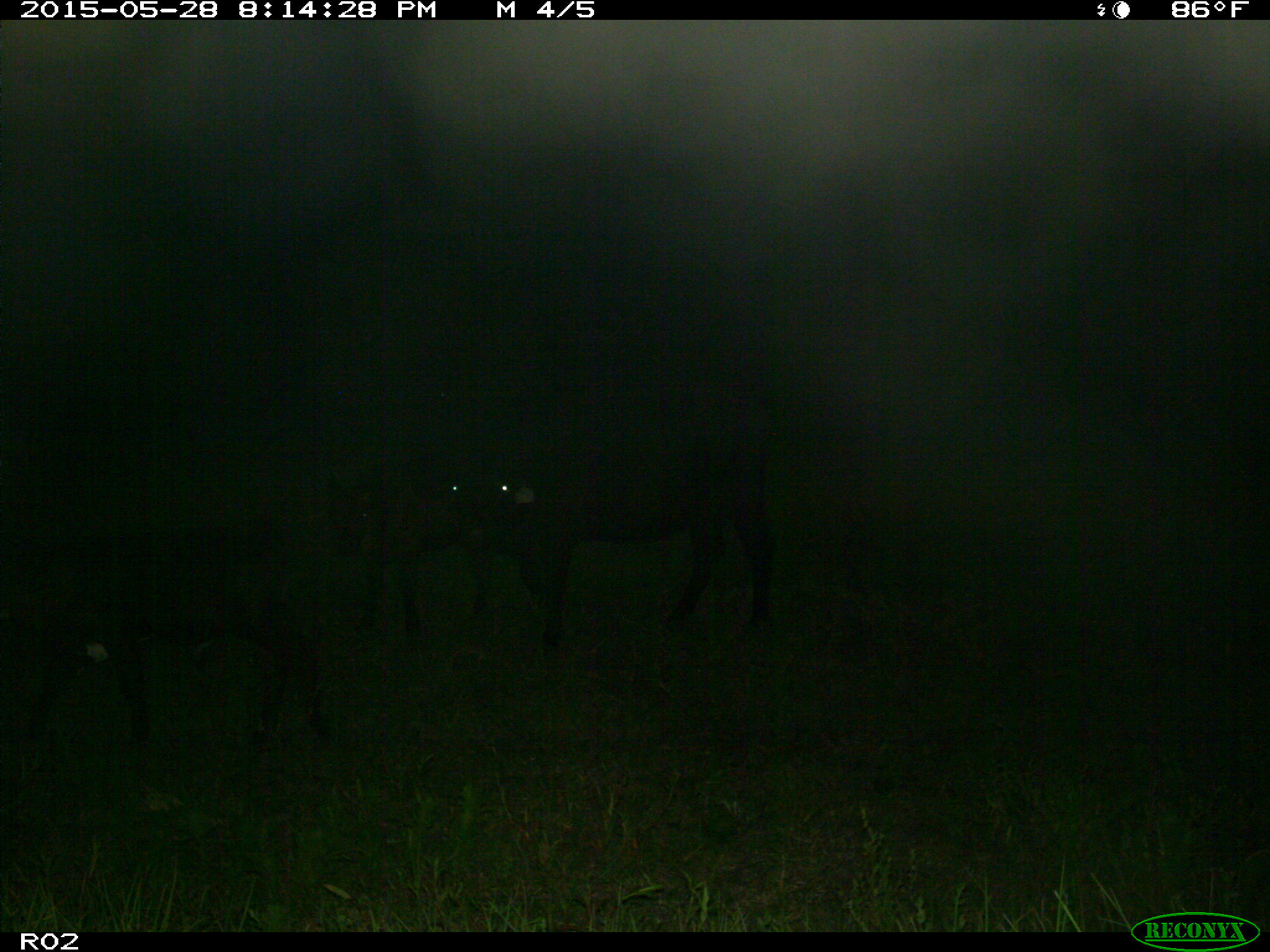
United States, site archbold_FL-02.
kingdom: Animalia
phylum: Chordata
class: Mammalia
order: Artiodactyla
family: Bovidae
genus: Bos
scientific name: Bos taurus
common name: domestic cow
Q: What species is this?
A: Bos taurus (domestic cow).